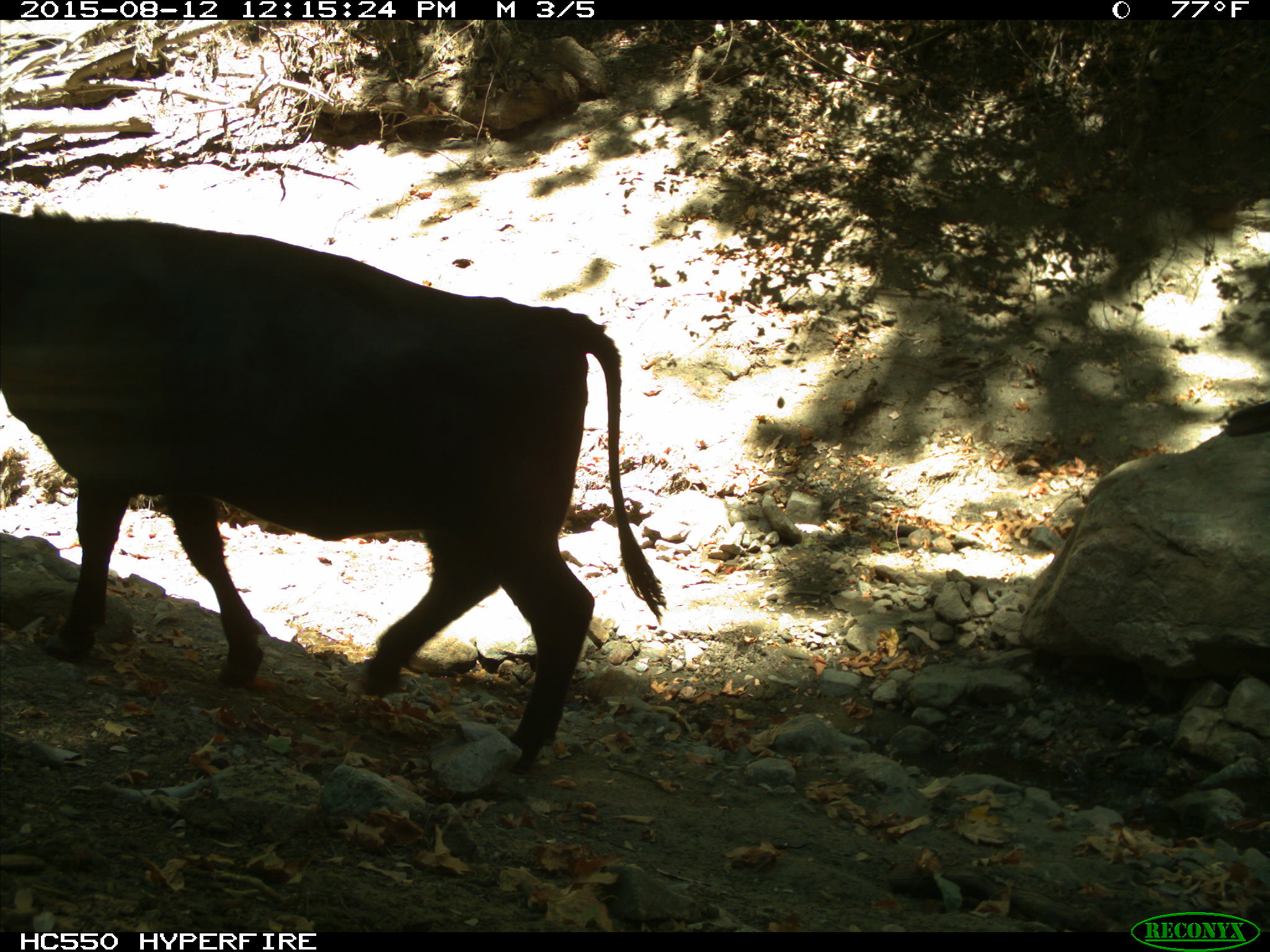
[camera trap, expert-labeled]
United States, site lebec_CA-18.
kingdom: Animalia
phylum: Chordata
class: Mammalia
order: Artiodactyla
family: Bovidae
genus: Bos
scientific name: Bos taurus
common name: domestic cow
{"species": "Bos taurus (domestic cow)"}